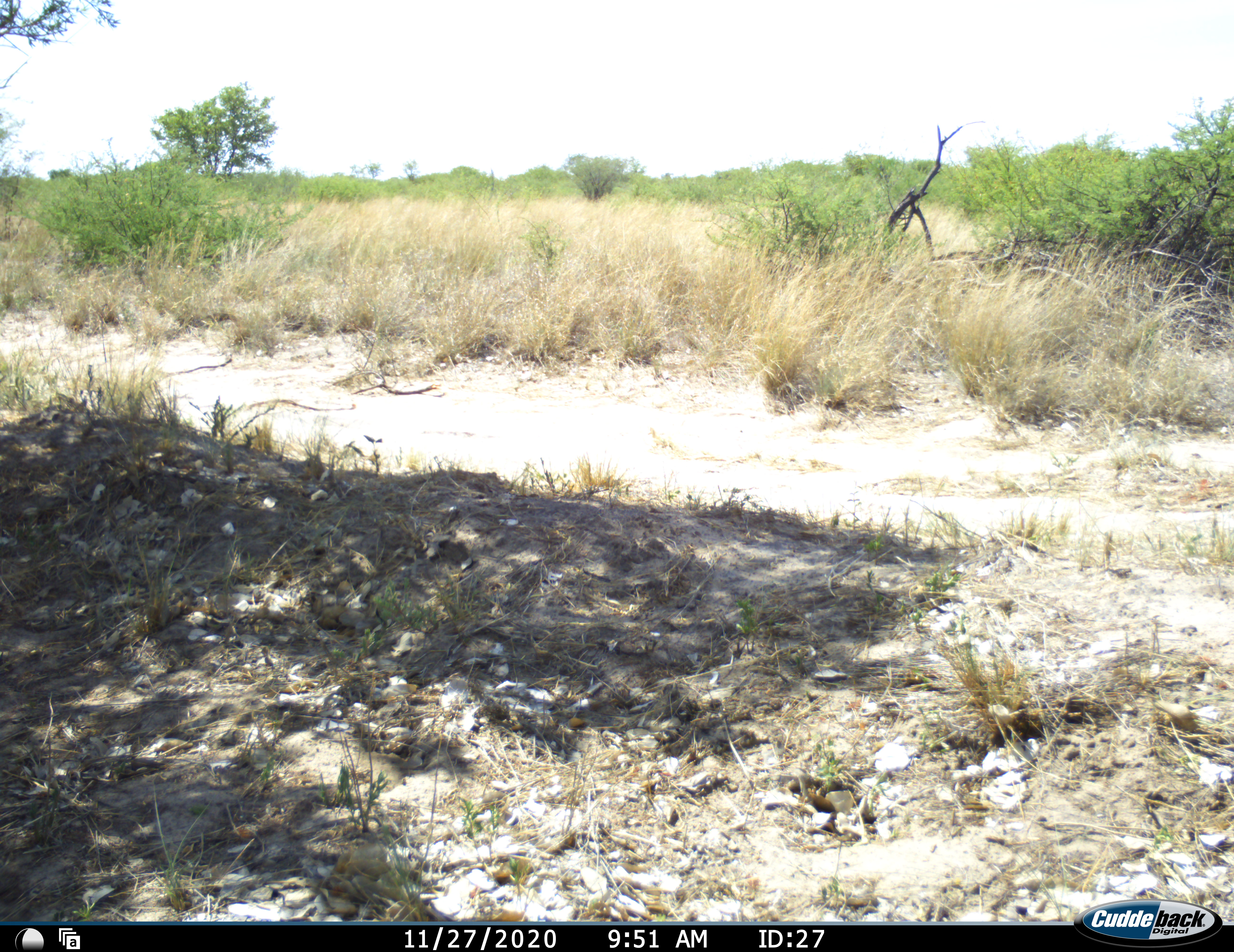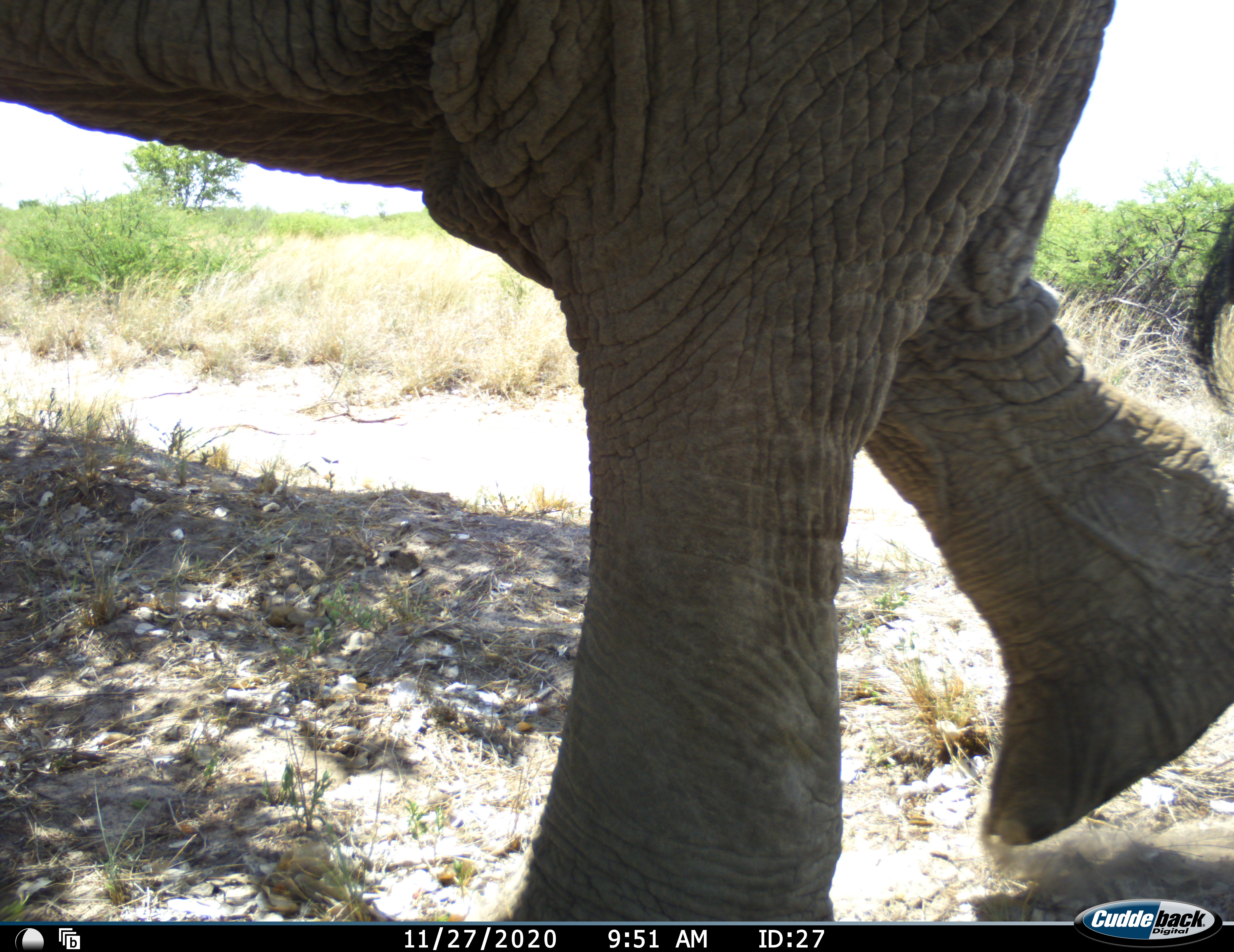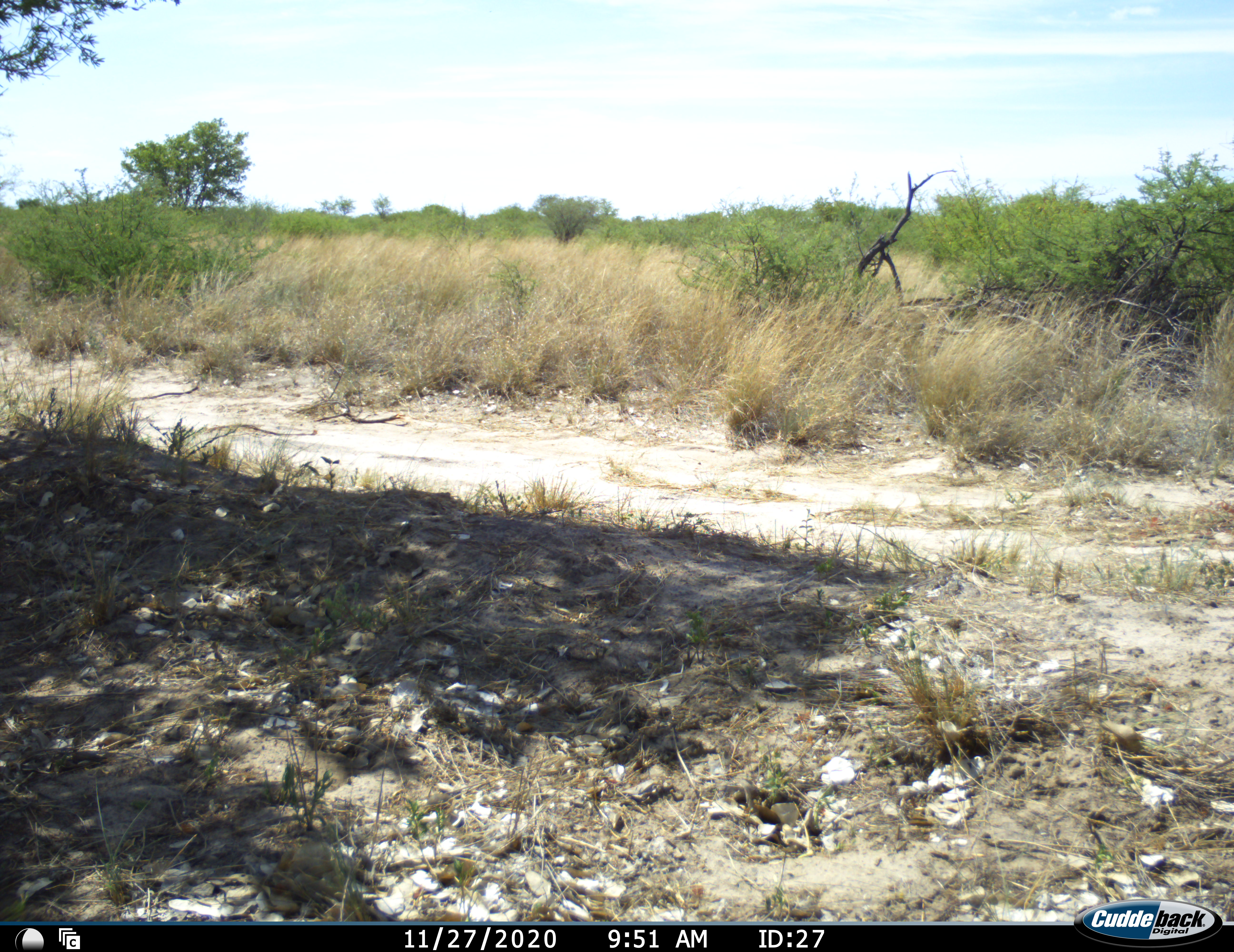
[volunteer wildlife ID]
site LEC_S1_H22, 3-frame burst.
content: unidentified animal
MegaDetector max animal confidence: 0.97